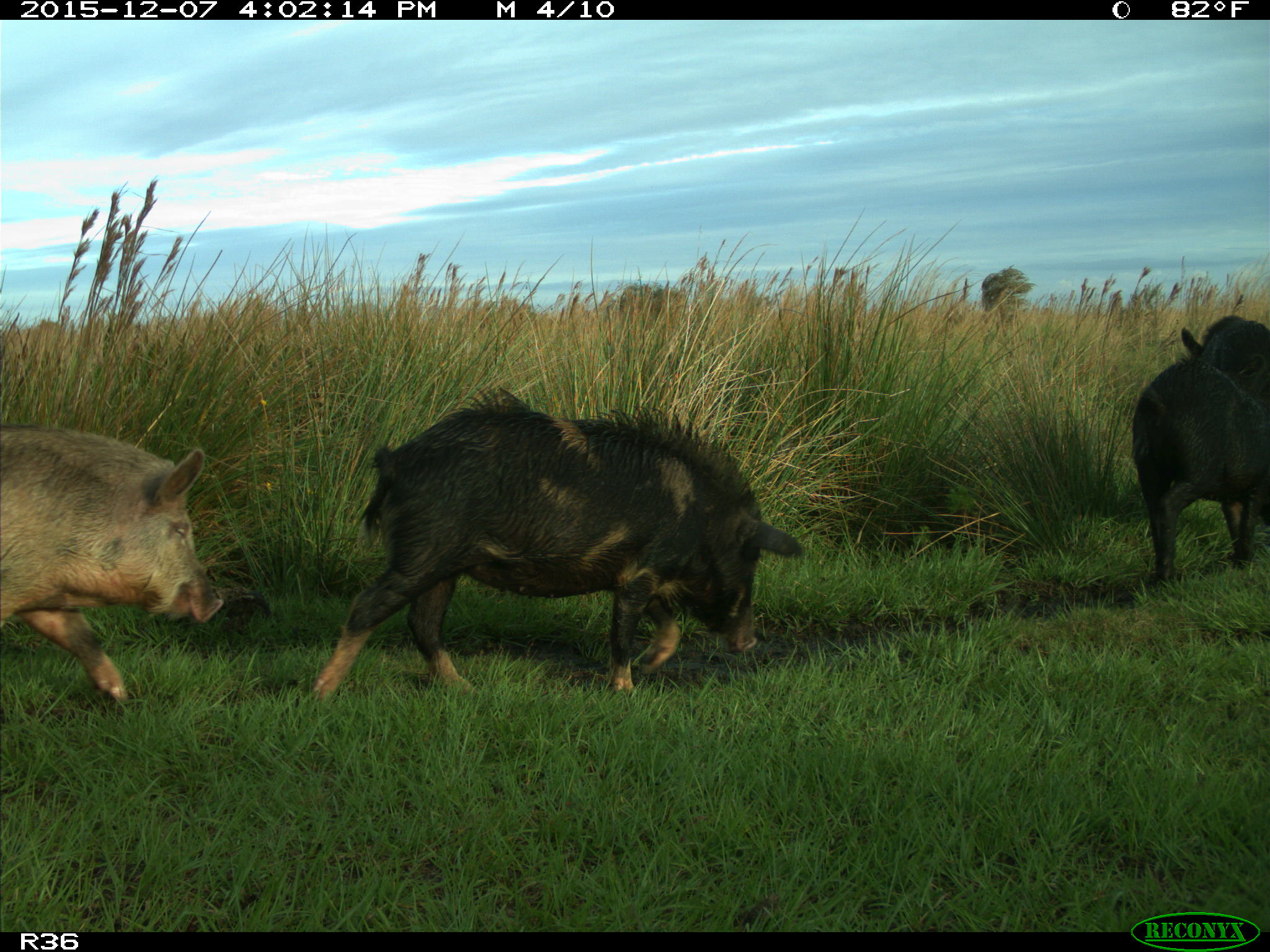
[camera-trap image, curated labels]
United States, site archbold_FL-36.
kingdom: Animalia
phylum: Chordata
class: Mammalia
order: Artiodactyla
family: Suidae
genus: Sus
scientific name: Sus scrofa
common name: wild boar